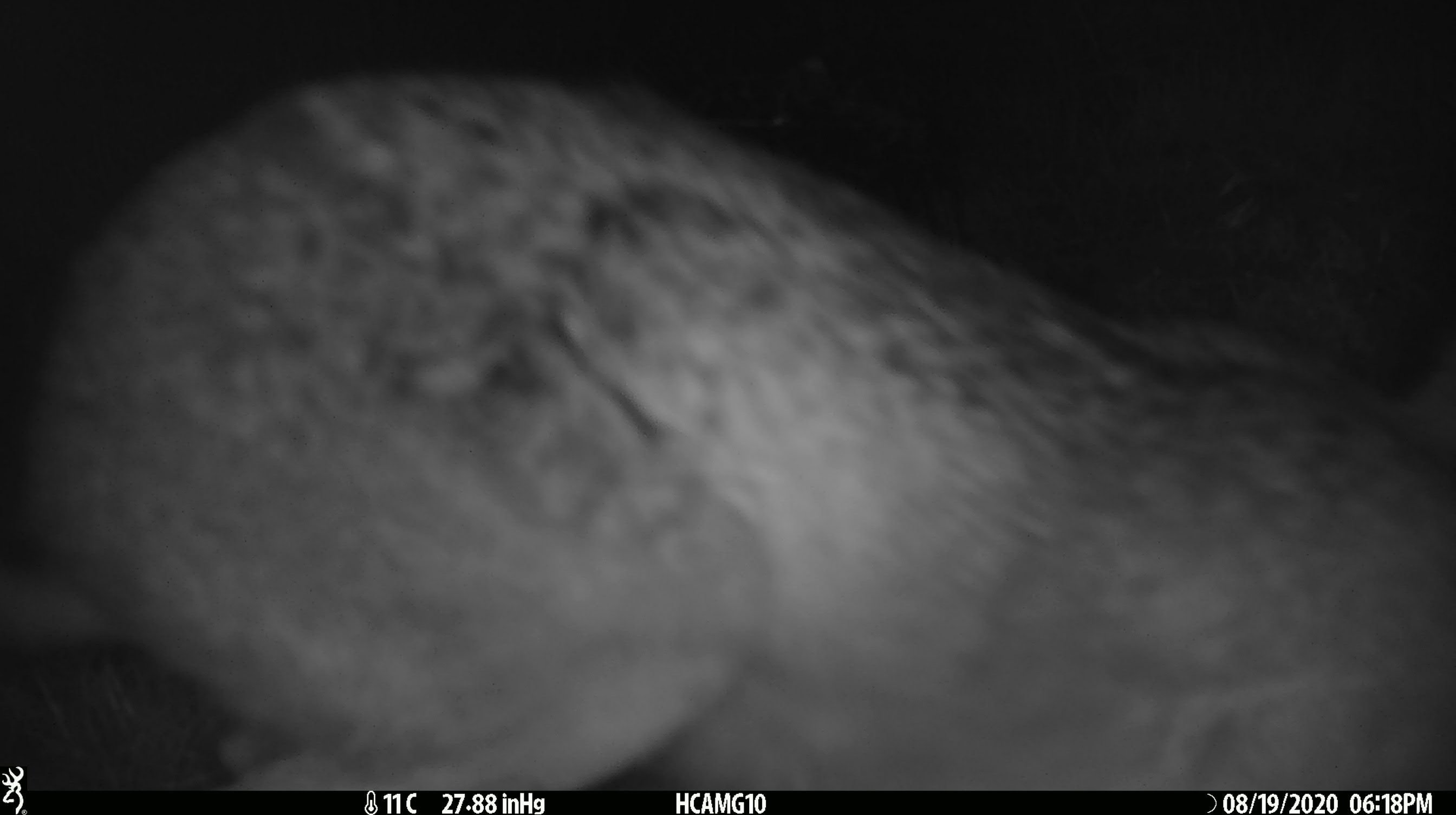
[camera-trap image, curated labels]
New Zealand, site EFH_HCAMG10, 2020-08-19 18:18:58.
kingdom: Animalia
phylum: Chordata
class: Mammalia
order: Lagomorpha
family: Leporidae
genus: Lepus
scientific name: Lepus europaeus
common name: brown hare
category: hare